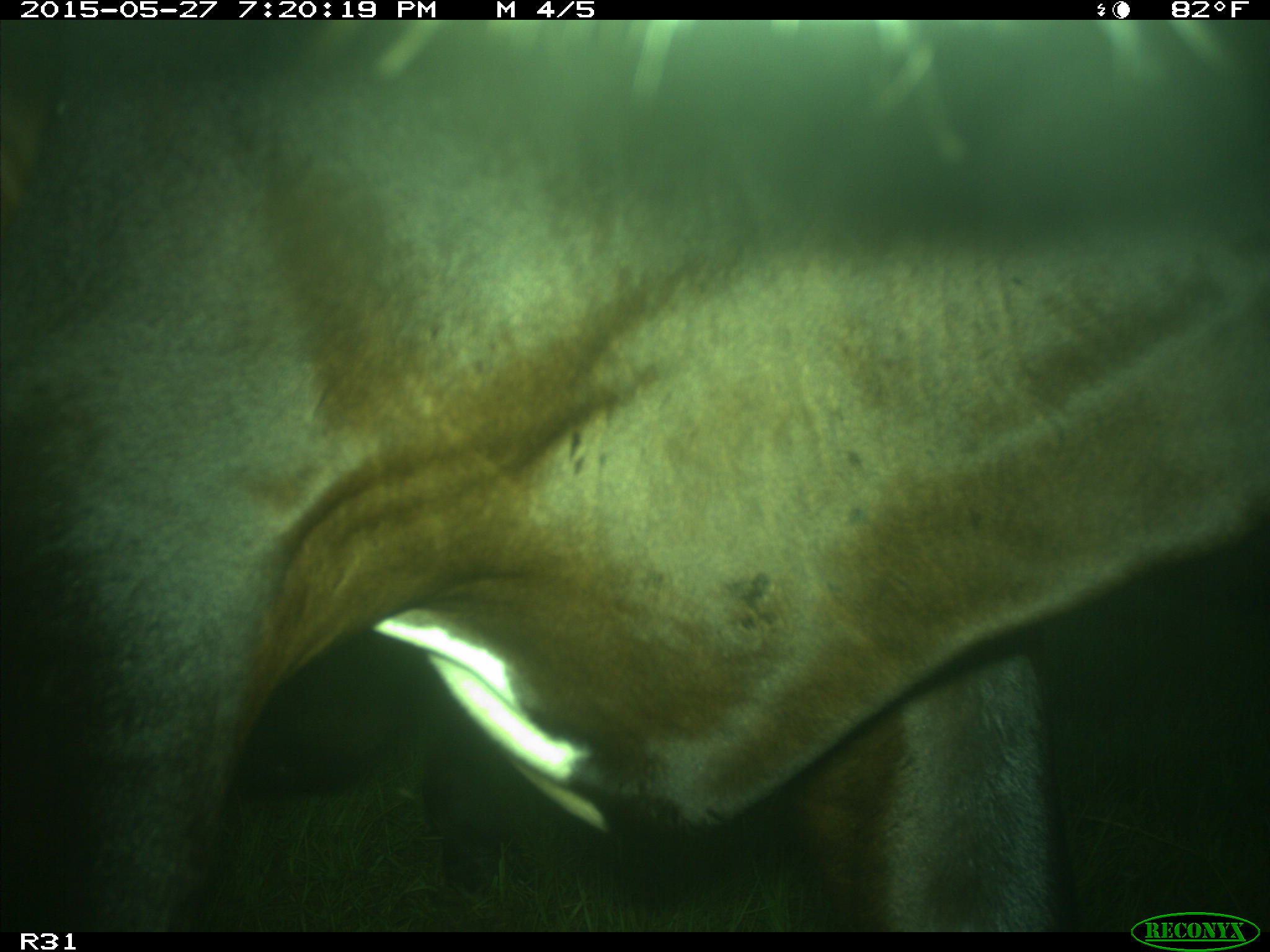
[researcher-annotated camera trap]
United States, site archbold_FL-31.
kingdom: Animalia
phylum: Chordata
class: Mammalia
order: Artiodactyla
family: Bovidae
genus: Bos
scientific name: Bos taurus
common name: domestic cow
Bos taurus (domestic cow).